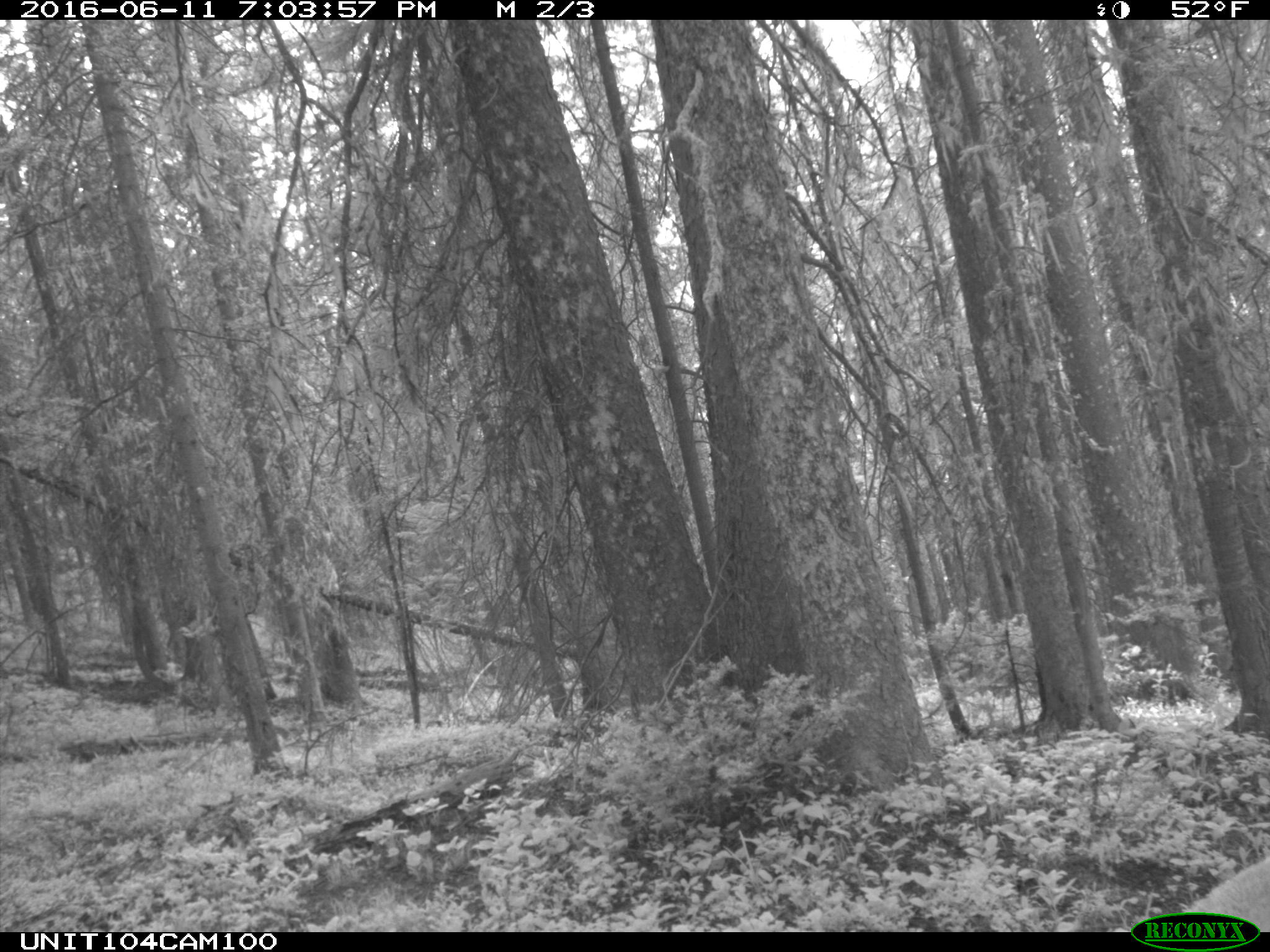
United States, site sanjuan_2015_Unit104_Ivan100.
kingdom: Animalia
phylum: Chordata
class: Mammalia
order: Artiodactyla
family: Cervidae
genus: Cervus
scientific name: Cervus elaphus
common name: red deer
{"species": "Cervus elaphus (red deer)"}